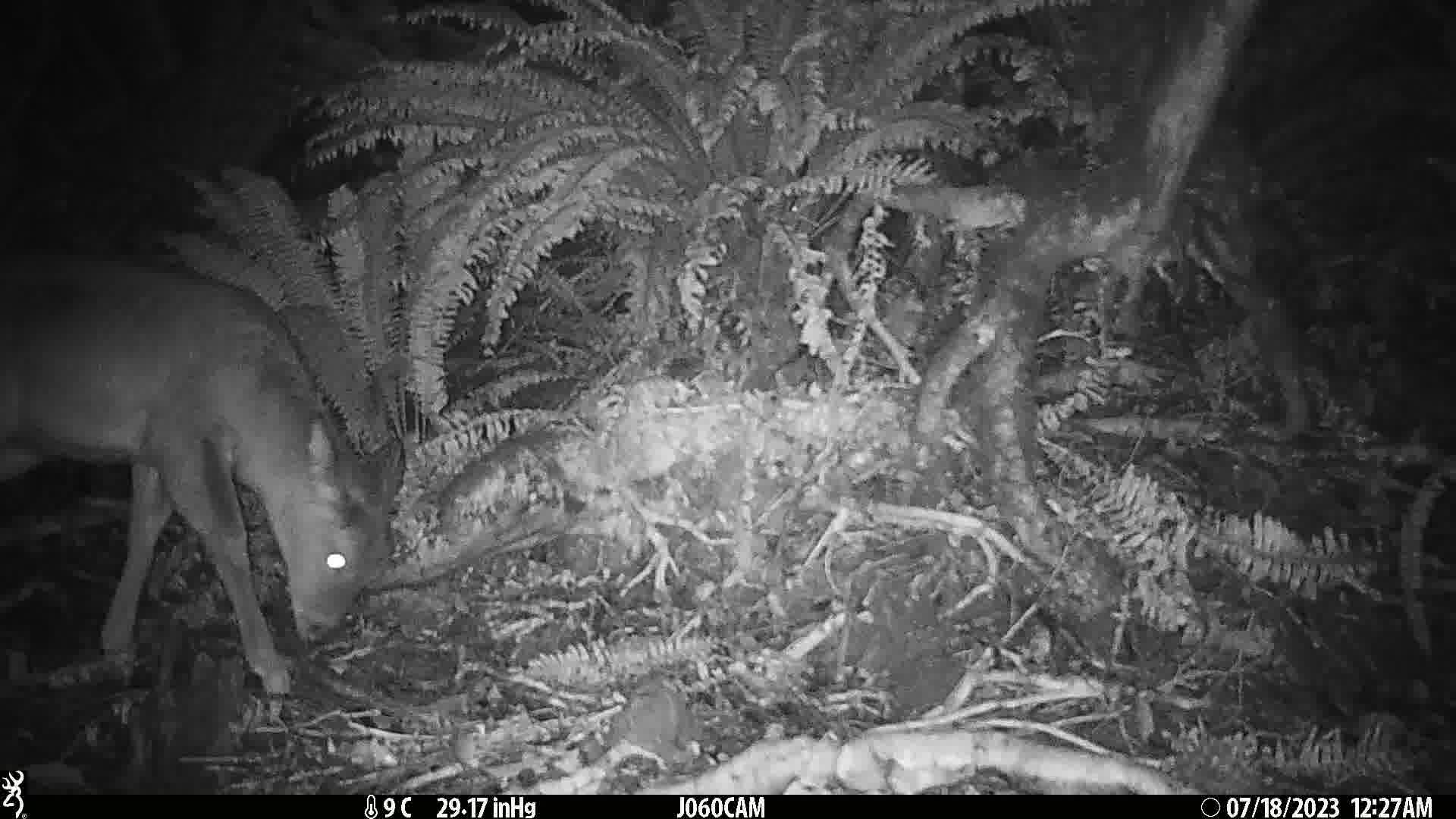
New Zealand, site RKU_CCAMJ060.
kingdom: Animalia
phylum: Chordata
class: Mammalia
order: Artiodactyla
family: Cervidae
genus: Odocoileus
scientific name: Odocoileus virginianus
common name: white-tailed deer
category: white tailed deer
White tailed deer (white-tailed deer) (Odocoileus virginianus).